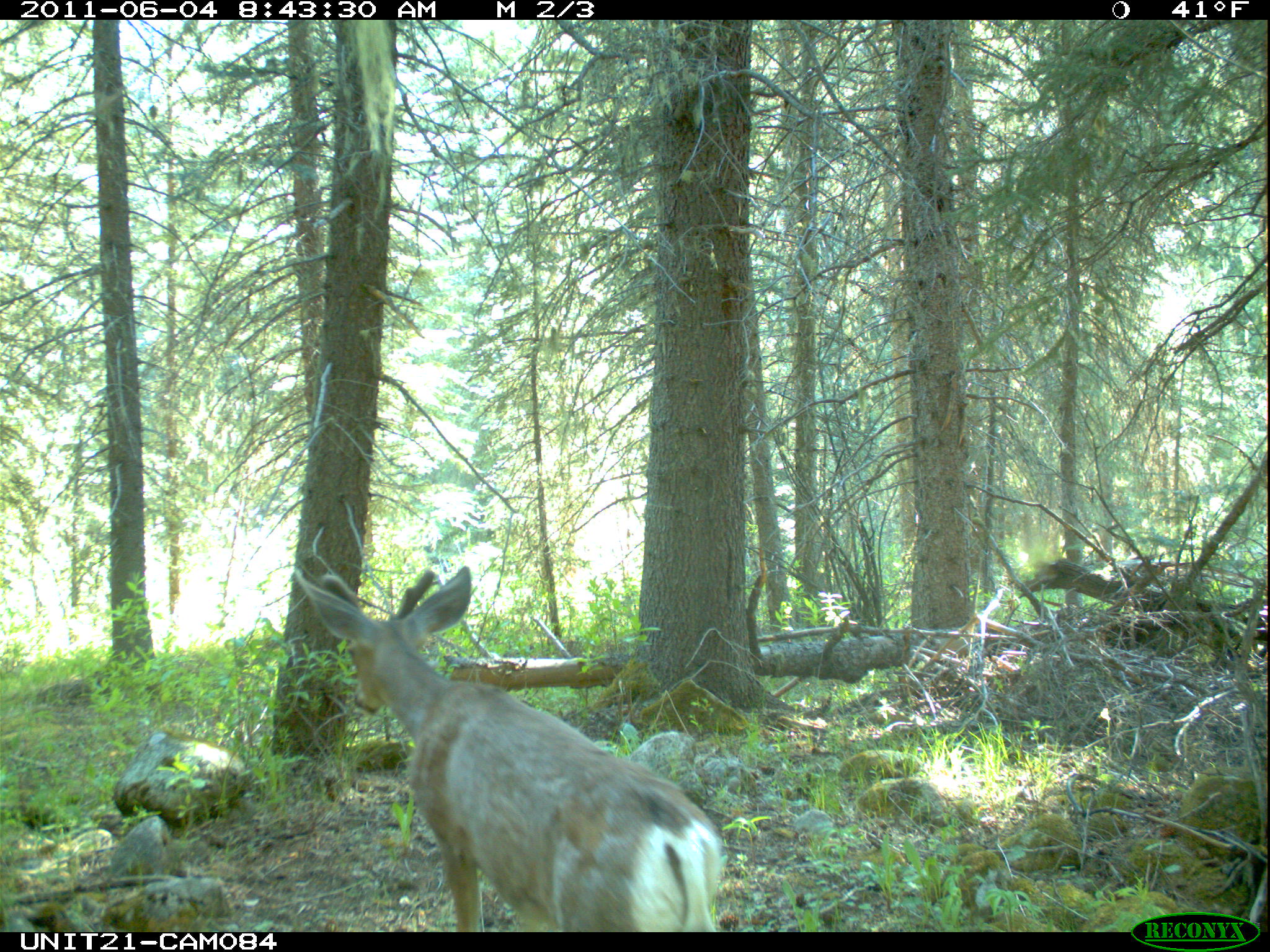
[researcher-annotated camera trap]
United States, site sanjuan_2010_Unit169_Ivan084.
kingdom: Animalia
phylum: Chordata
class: Mammalia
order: Artiodactyla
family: Cervidae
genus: Odocoileus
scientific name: Odocoileus hemionus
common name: mule deer